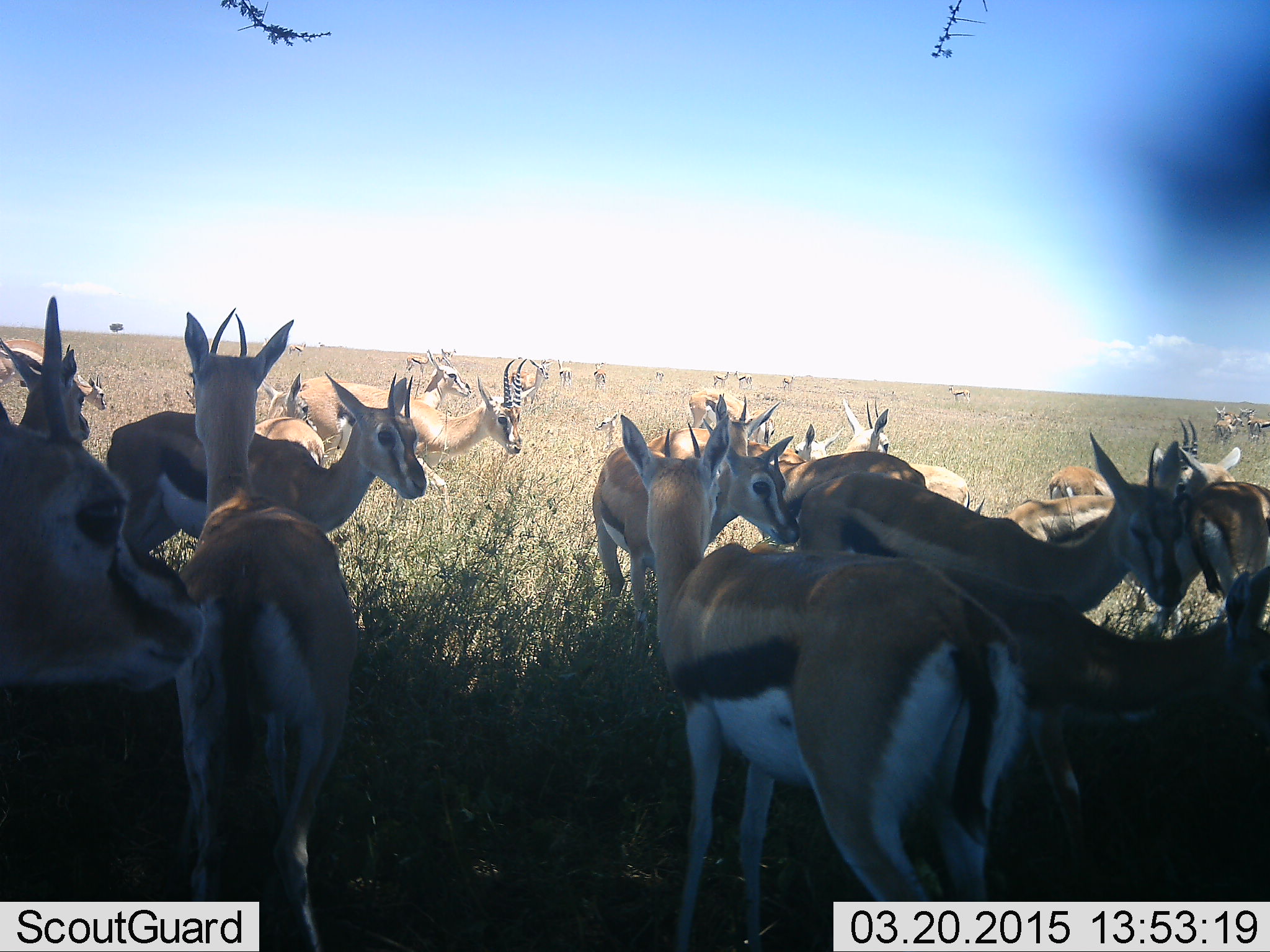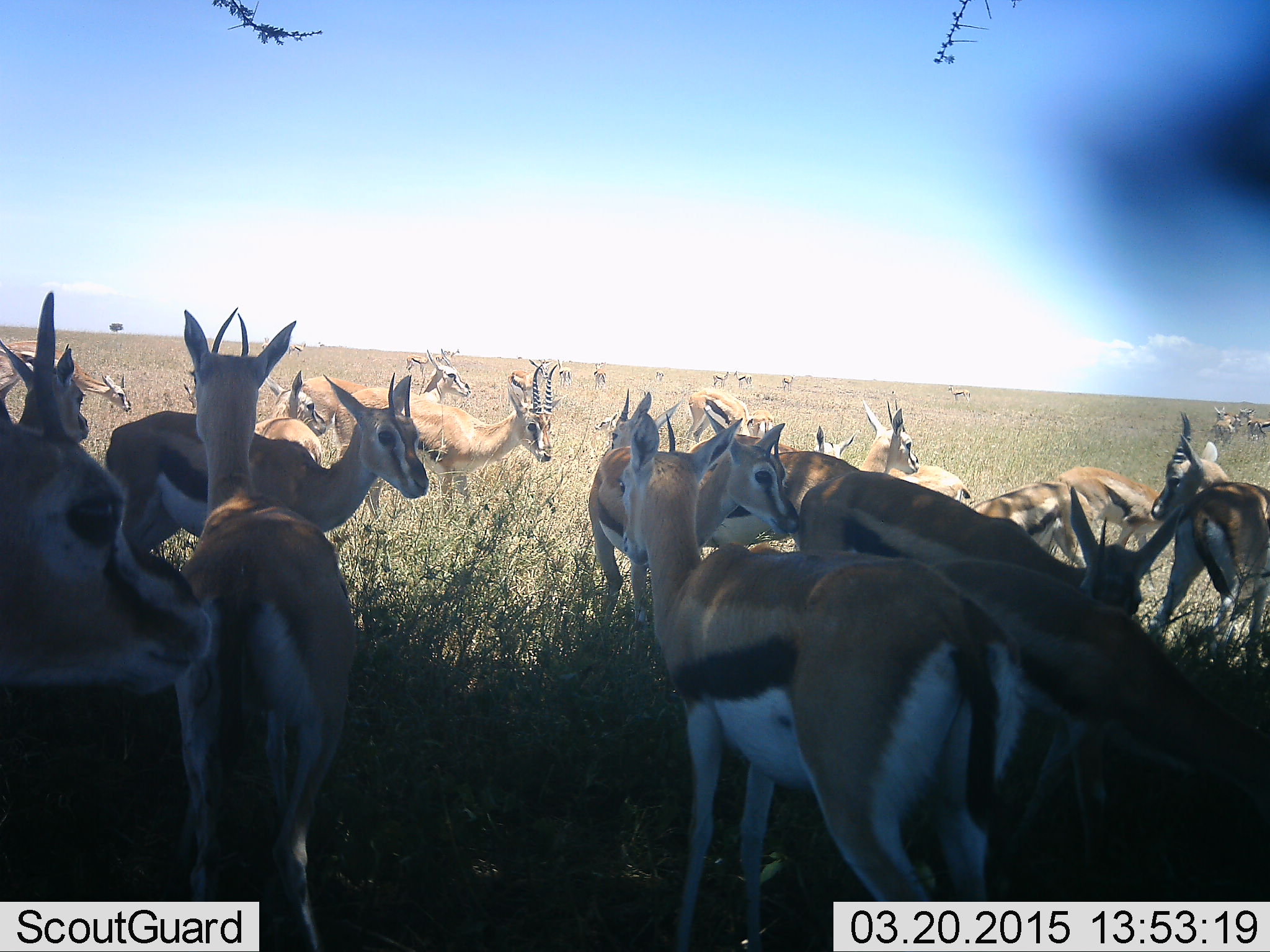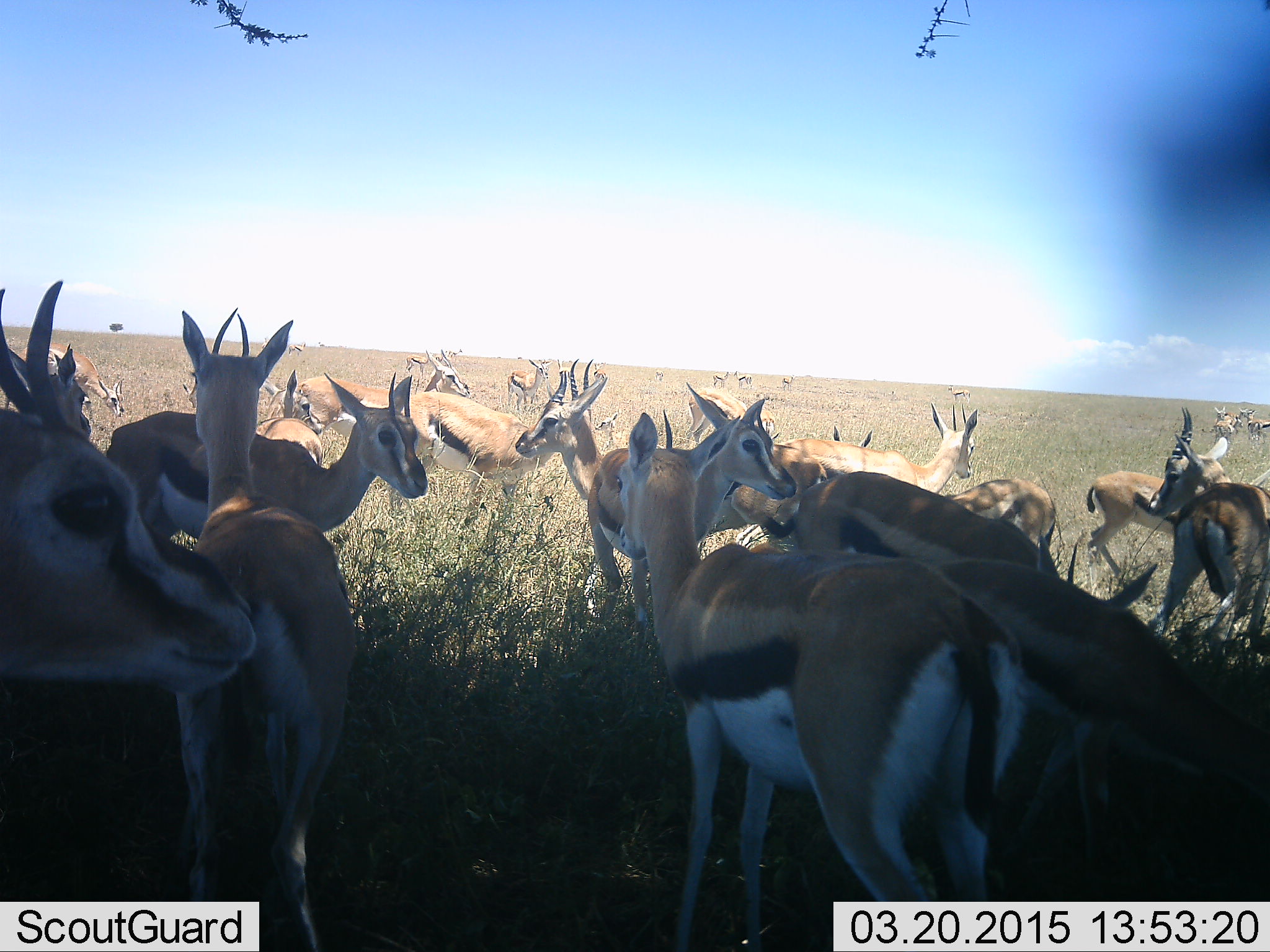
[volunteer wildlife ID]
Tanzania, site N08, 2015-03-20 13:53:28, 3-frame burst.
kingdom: Animalia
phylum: Chordata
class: Mammalia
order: Artiodactyla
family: Bovidae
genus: Eudorcas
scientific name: Eudorcas thomsonii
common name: thomson's gazelle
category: gazellethomsons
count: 11-50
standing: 100%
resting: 20%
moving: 70%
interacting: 10%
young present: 0%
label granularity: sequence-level